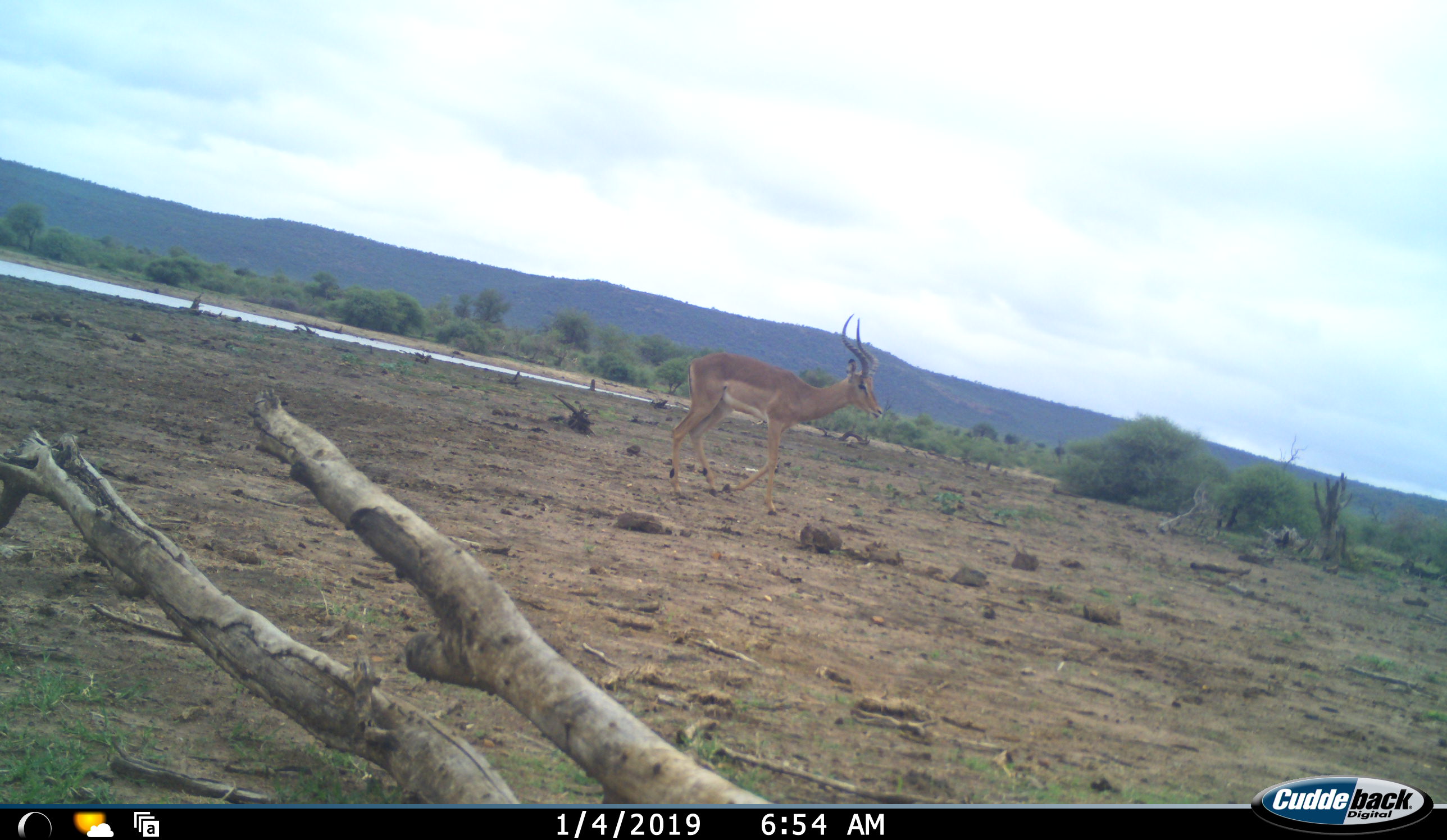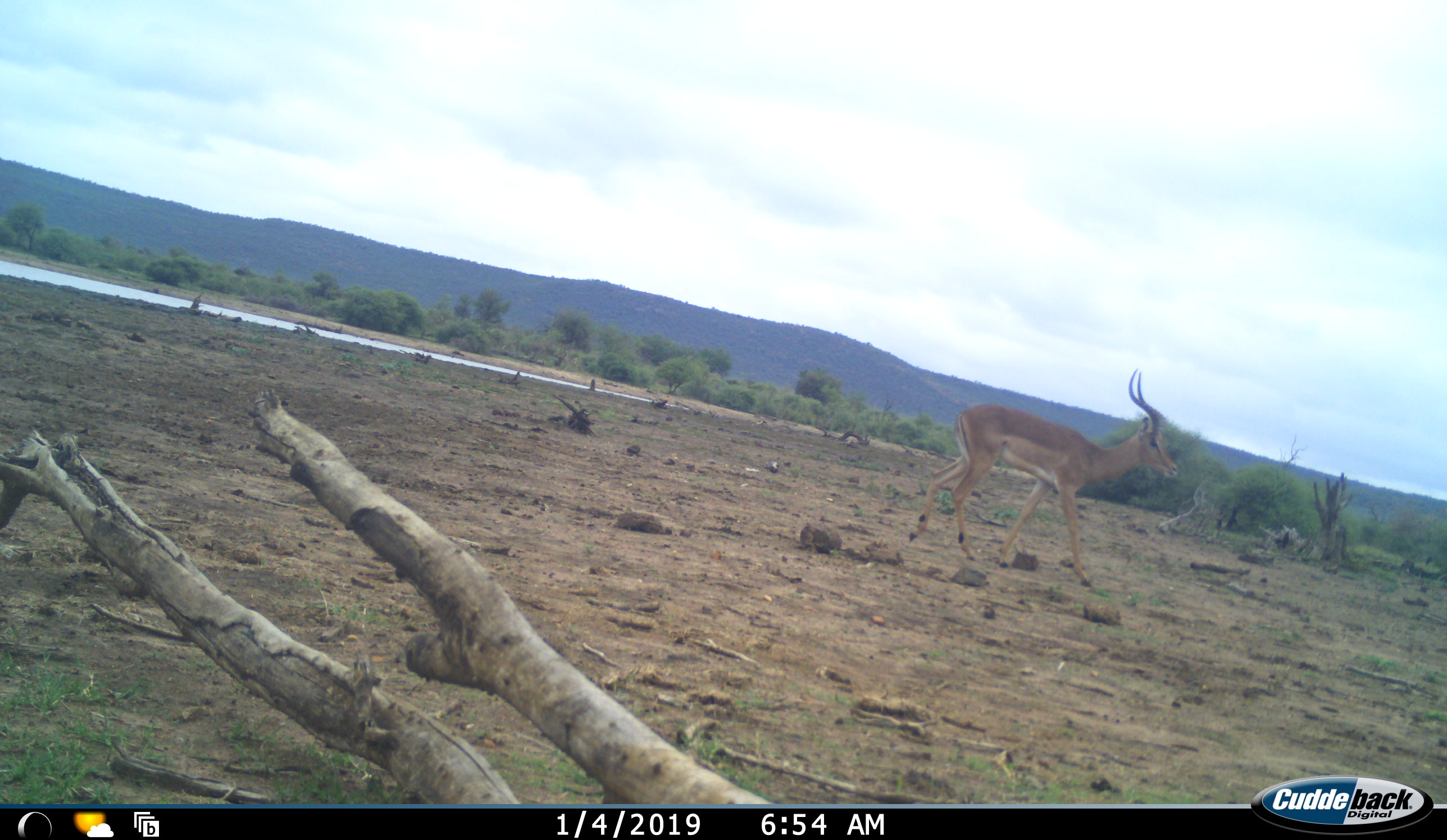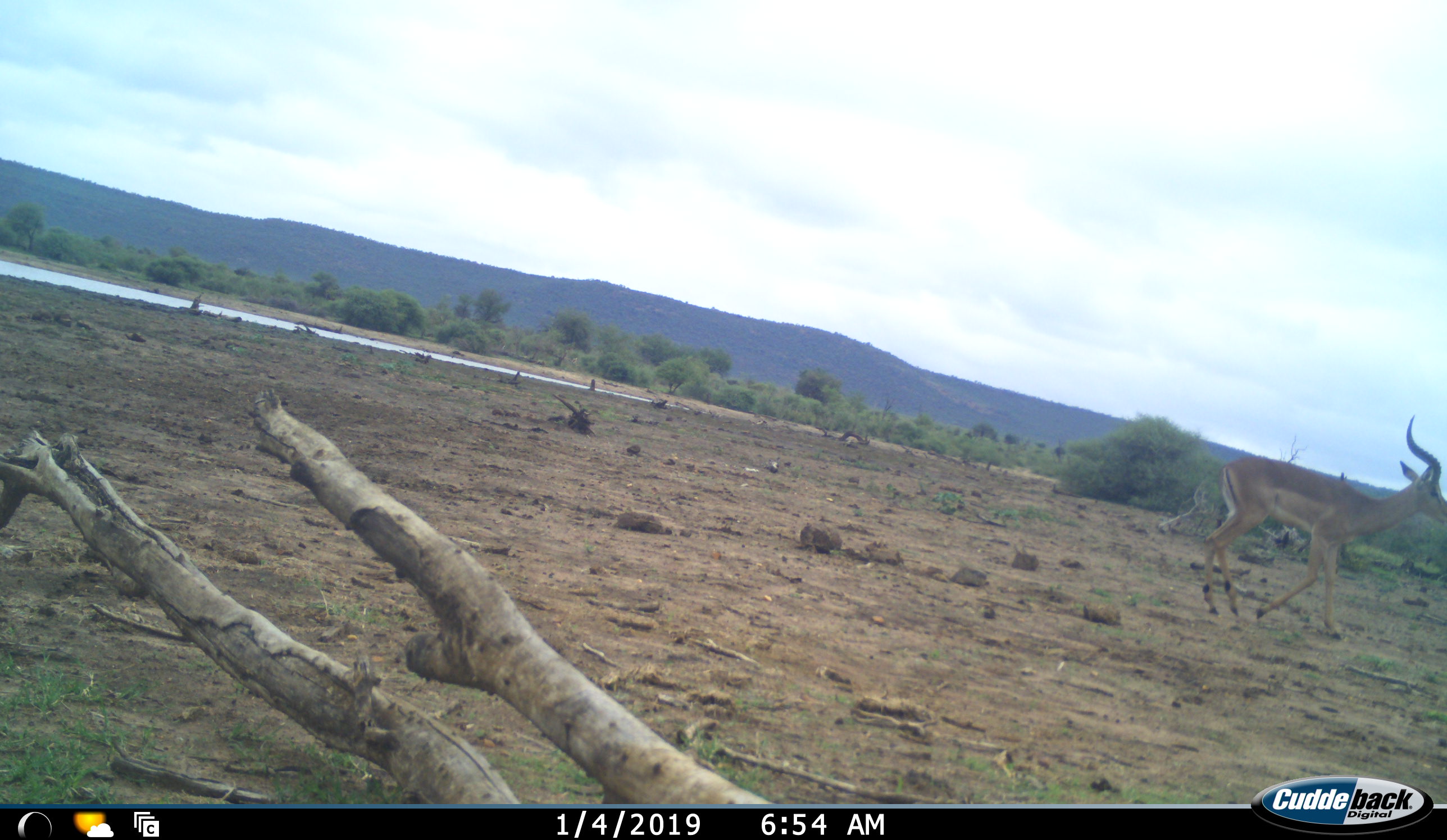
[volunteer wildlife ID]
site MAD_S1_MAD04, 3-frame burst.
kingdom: Animalia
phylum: Chordata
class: Mammalia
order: Artiodactyla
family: Bovidae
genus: Aepyceros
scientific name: Aepyceros melampus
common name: impala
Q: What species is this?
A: Impala (Aepyceros melampus).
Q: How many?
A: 1.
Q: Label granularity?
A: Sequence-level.